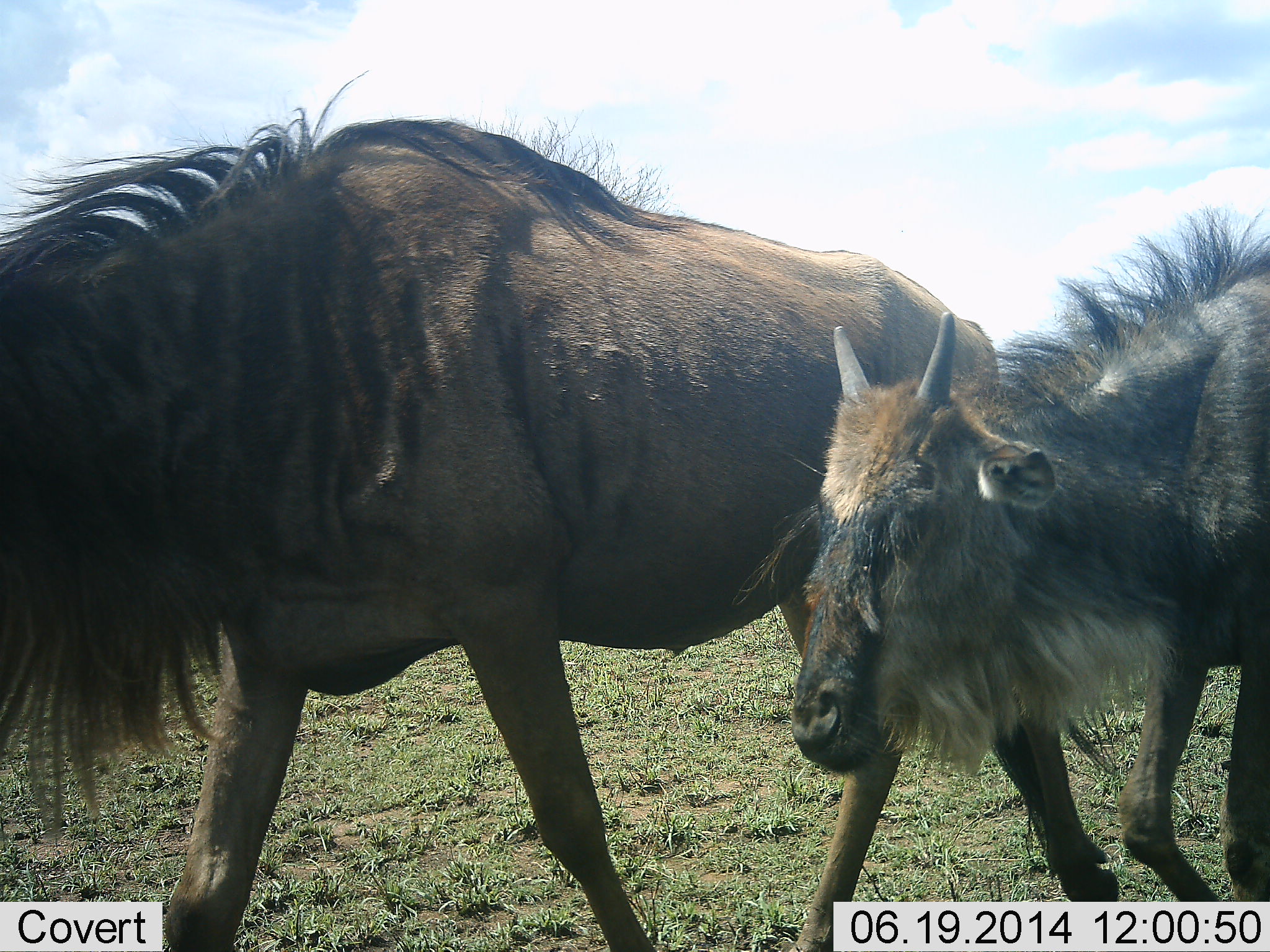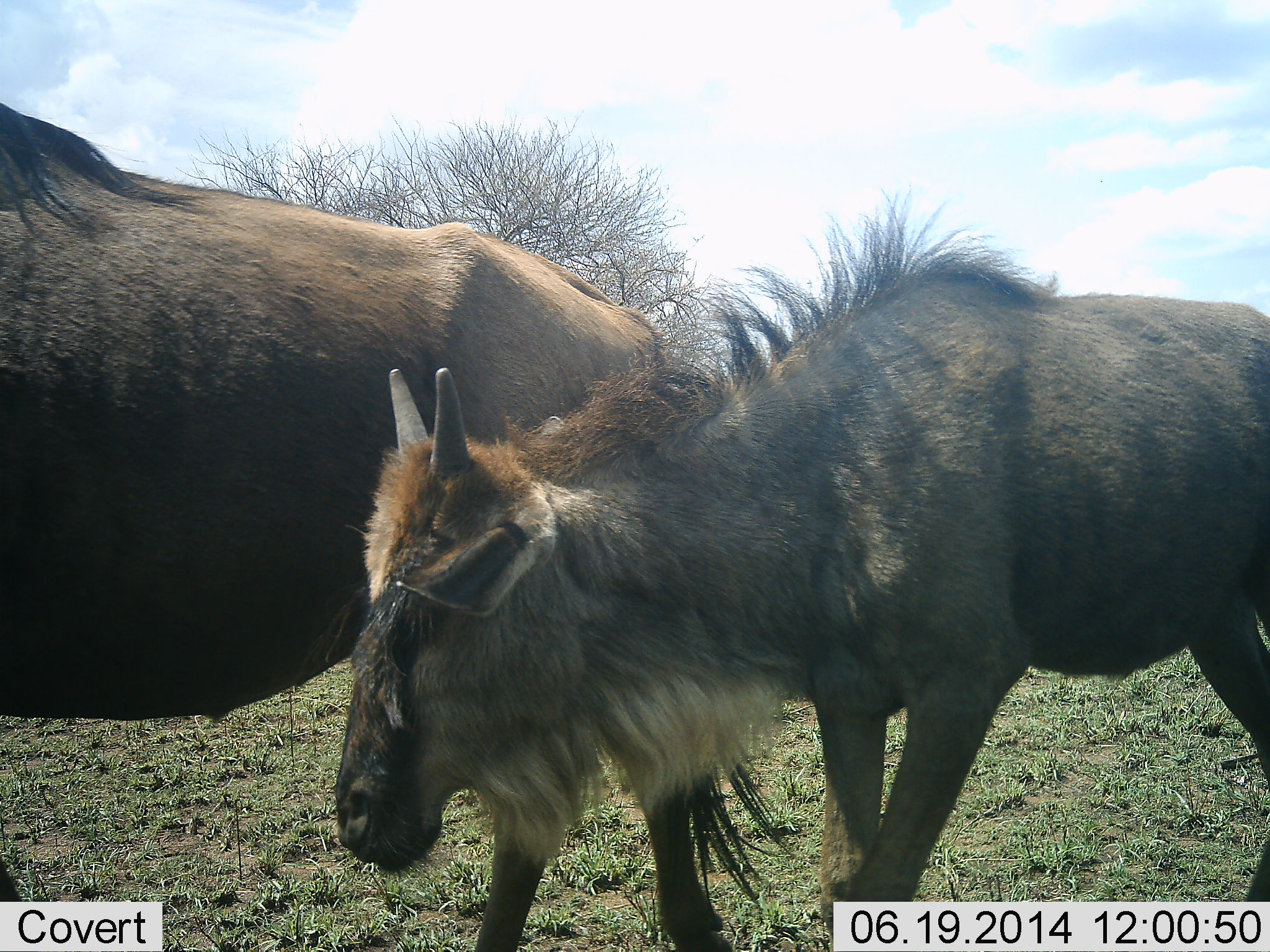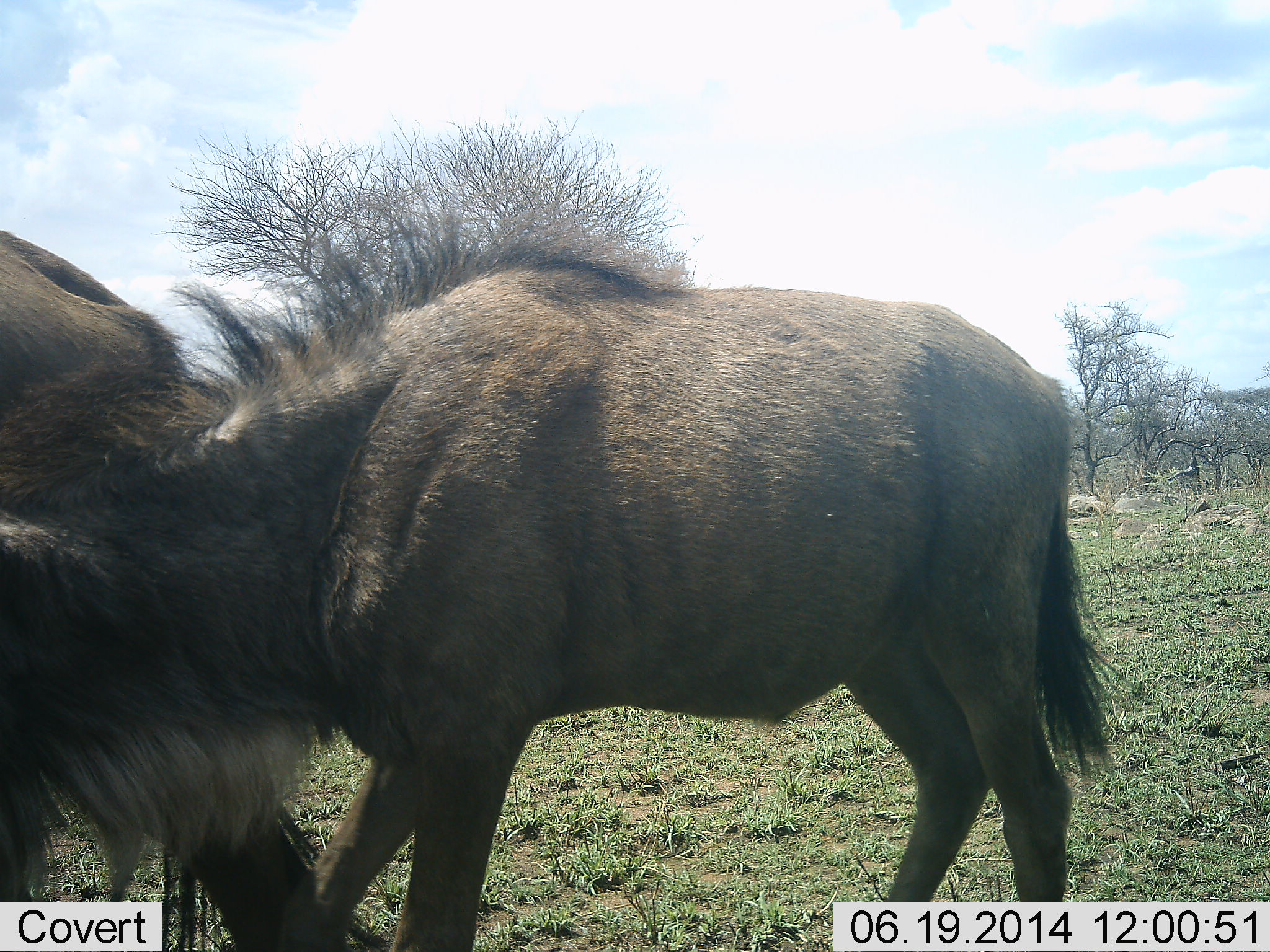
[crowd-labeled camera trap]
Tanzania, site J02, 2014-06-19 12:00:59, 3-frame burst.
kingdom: Animalia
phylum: Chordata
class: Mammalia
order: Artiodactyla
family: Bovidae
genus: Connochaetes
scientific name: Connochaetes taurinus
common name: blue wildebeest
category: wildebeest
Wildebeest (blue wildebeest) (Connochaetes taurinus), count 2. Behavior (volunteer vote fractions): standing 10%, resting 0%, moving 100%, interacting 0%. Young present (vote fraction): 80%. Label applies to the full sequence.